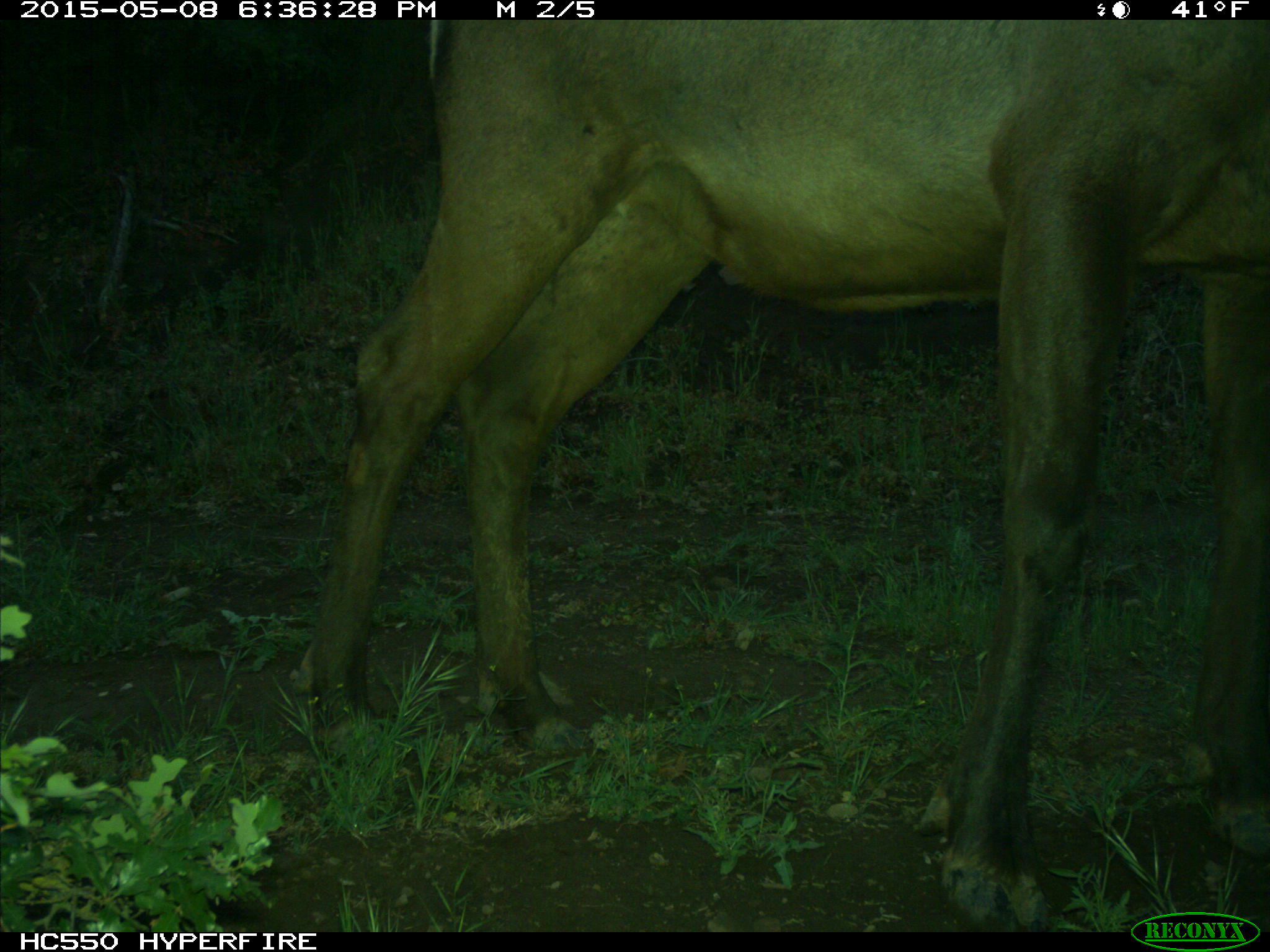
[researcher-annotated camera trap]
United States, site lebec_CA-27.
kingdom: Animalia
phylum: Chordata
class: Mammalia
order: Artiodactyla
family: Cervidae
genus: Cervus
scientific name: Cervus canadensis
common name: elk